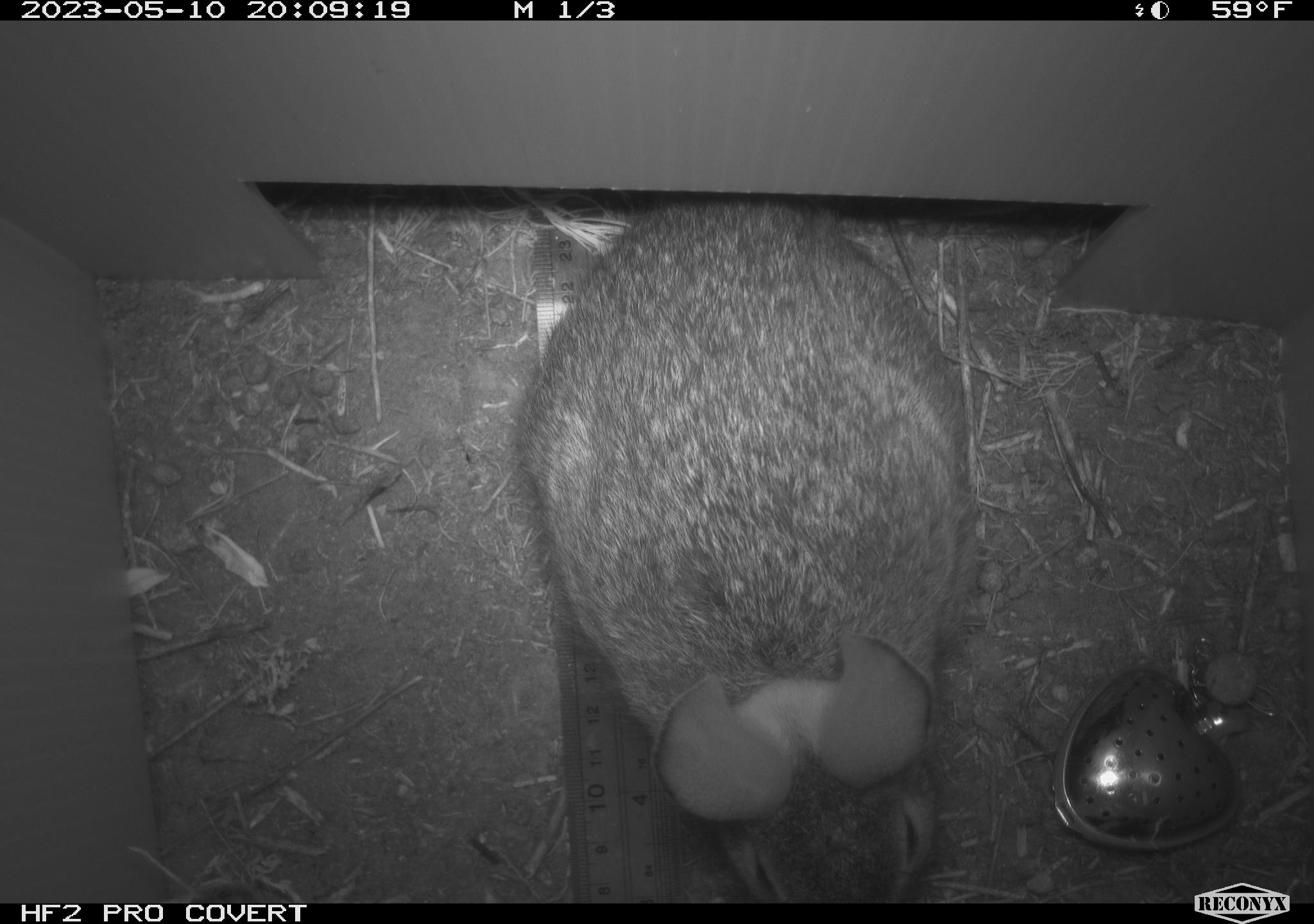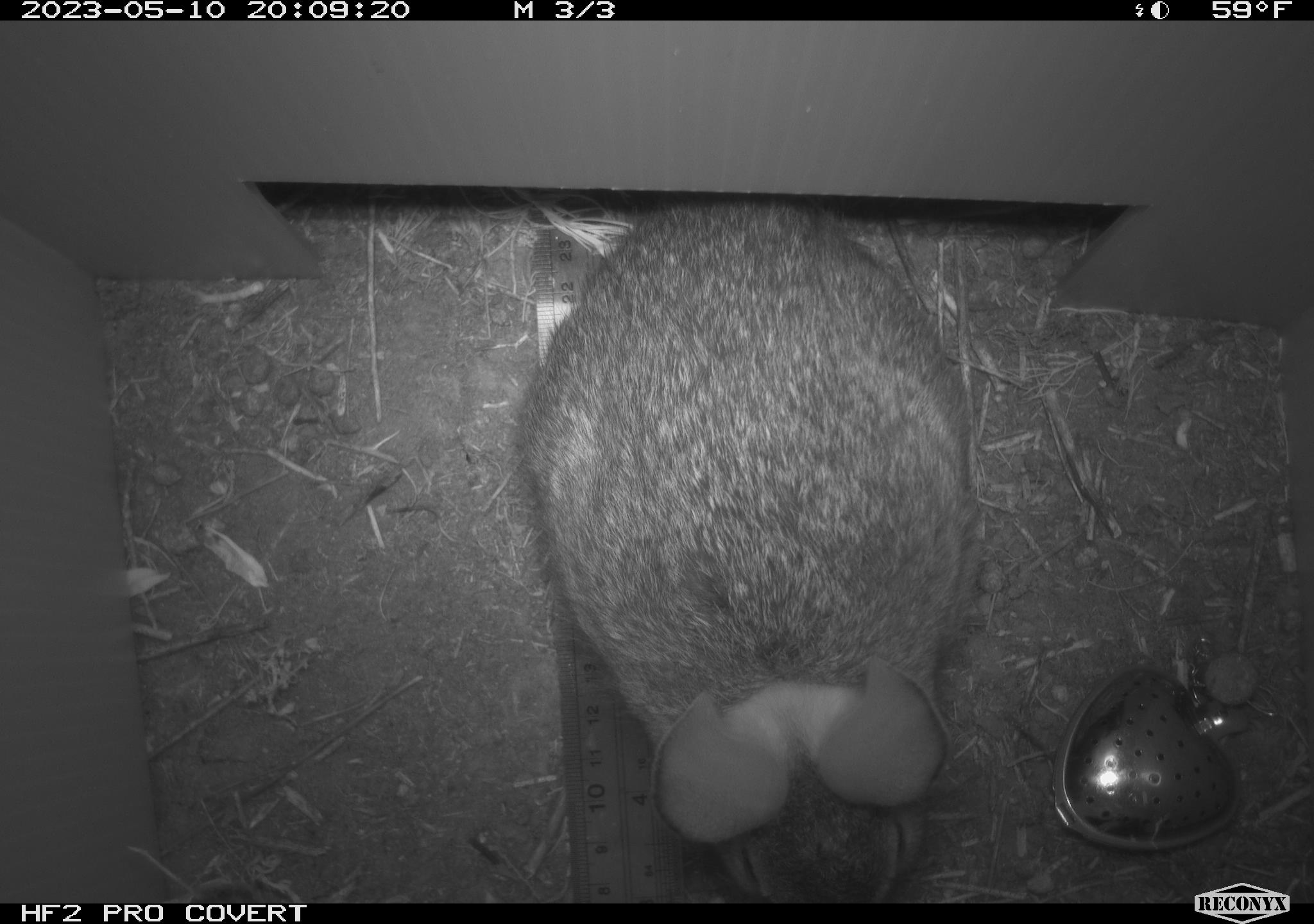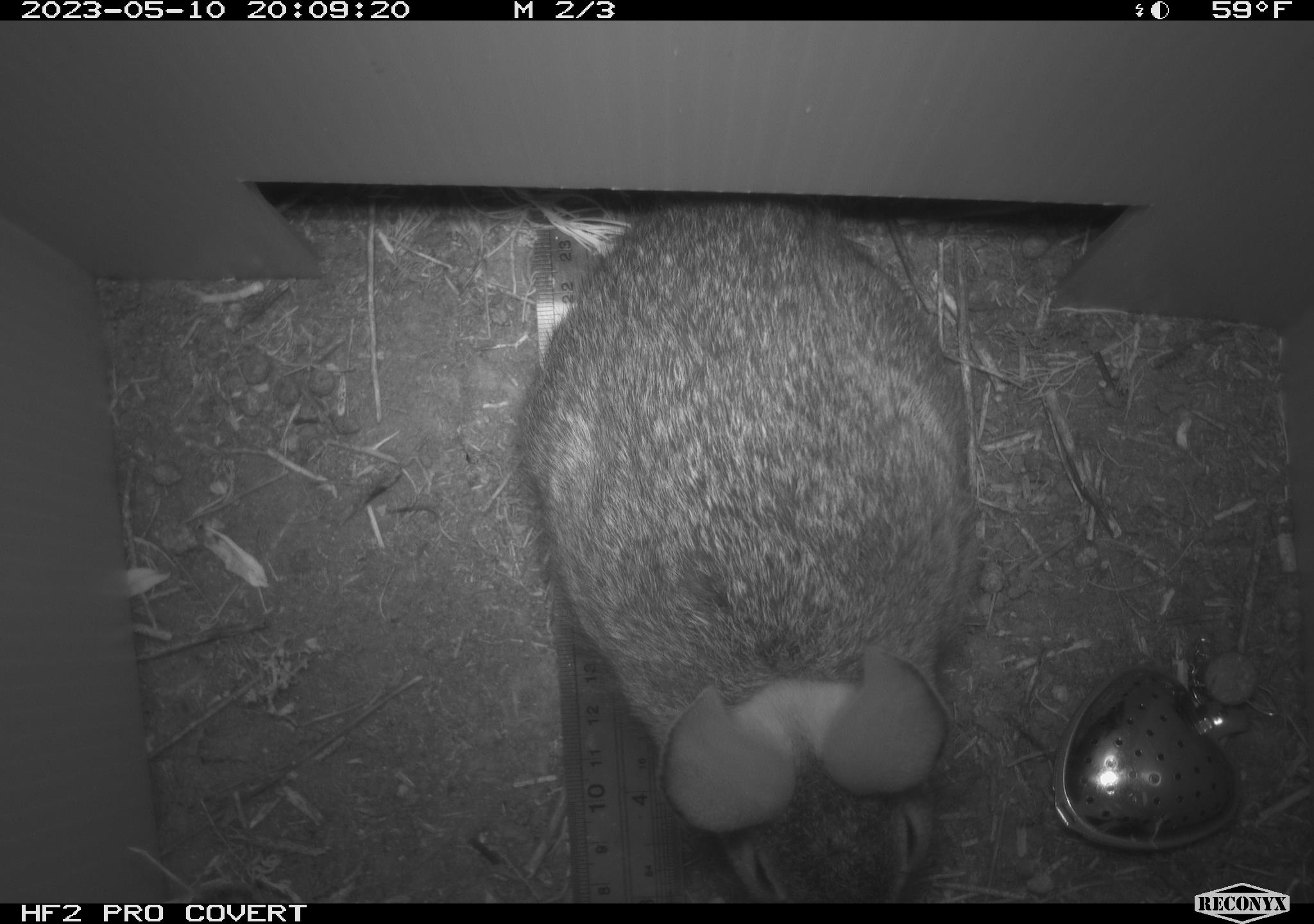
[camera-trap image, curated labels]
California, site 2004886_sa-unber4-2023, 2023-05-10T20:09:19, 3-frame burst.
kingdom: Animalia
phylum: Chordata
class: Mammalia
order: Lagomorpha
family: Leporidae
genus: Sylvilagus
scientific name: Sylvilagus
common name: cottontail rabbits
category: sylvilagus species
Sylvilagus species (cottontail rabbits) (Sylvilagus).